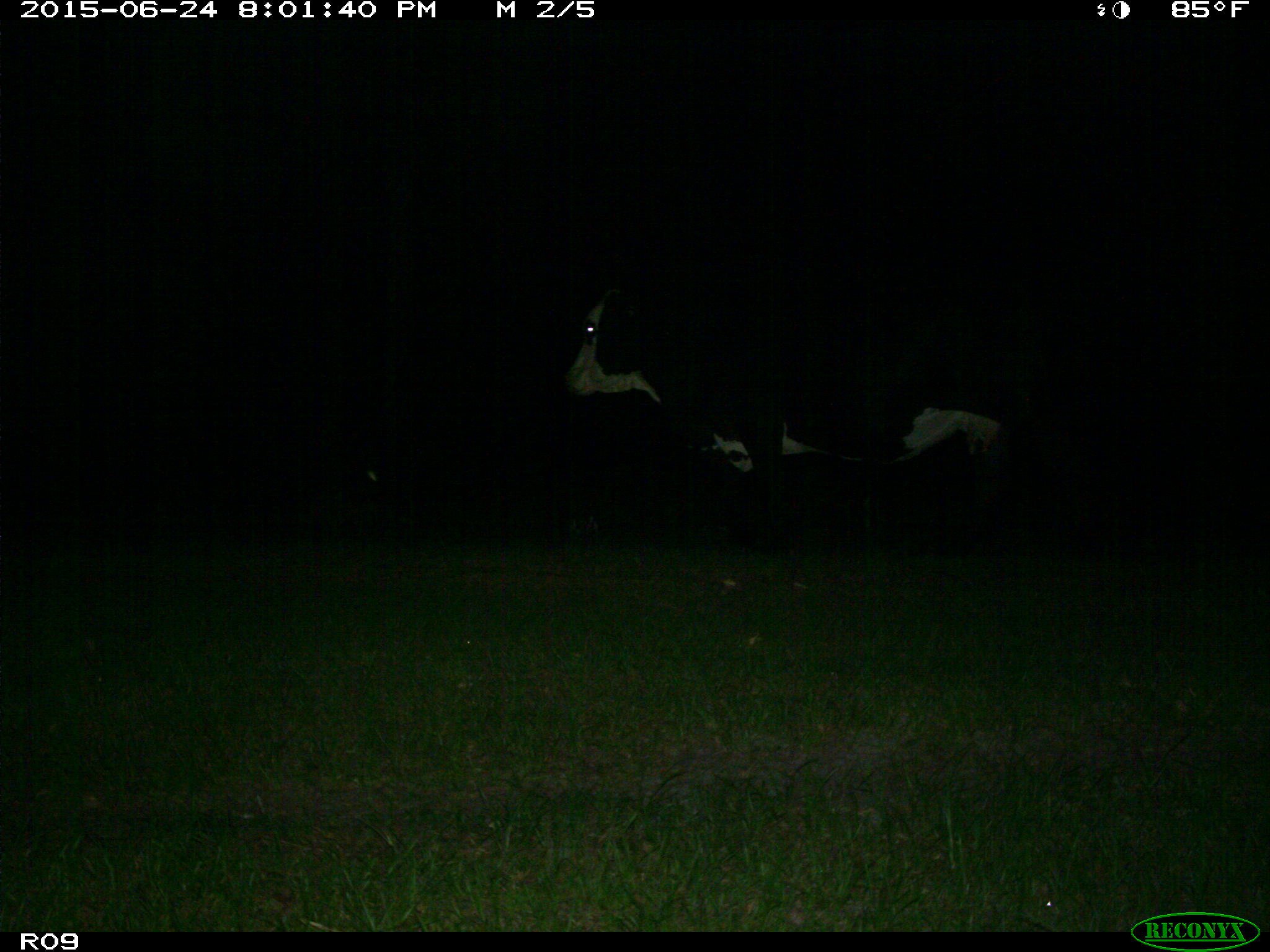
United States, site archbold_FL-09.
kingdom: Animalia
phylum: Chordata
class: Mammalia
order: Artiodactyla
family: Bovidae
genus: Bos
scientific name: Bos taurus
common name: domestic cow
Bos taurus (domestic cow).